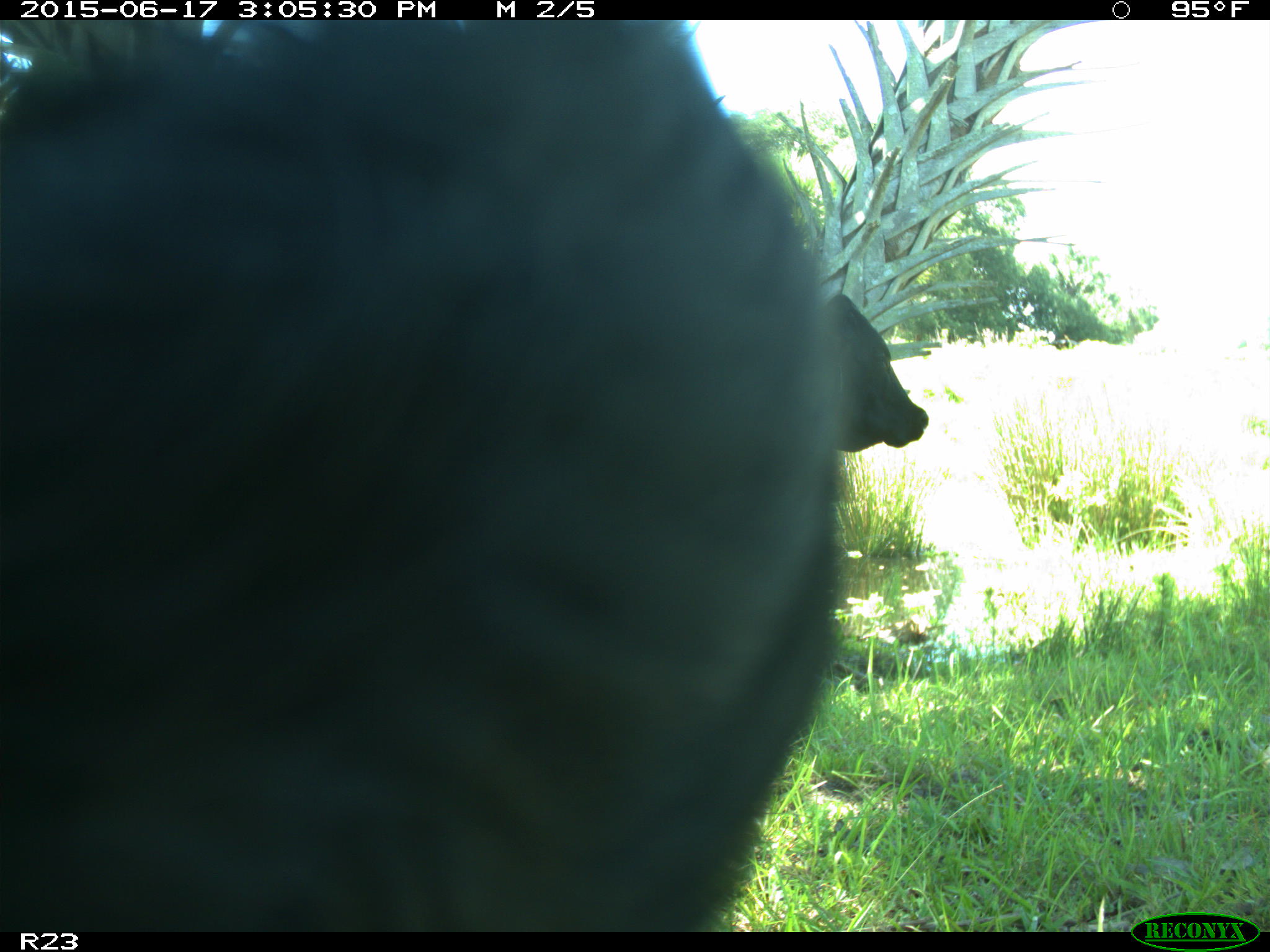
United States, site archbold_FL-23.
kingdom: Animalia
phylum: Chordata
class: Mammalia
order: Artiodactyla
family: Bovidae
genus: Bos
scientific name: Bos taurus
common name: domestic cow